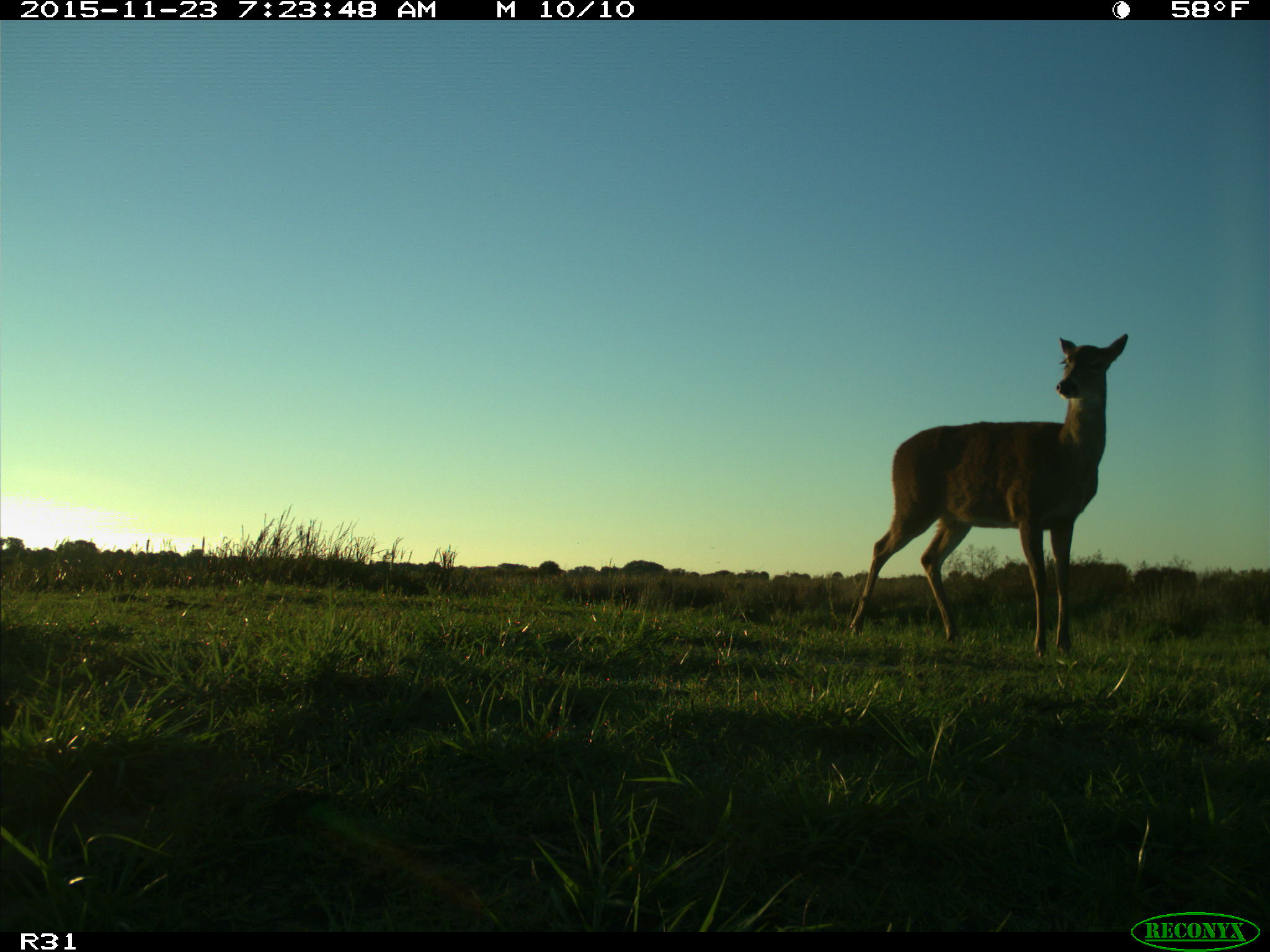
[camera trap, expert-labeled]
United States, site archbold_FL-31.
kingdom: Animalia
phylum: Chordata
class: Mammalia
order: Artiodactyla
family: Cervidae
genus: Odocoileus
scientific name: Odocoileus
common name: deer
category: unidentified deer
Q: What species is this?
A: Unidentified deer (deer) (Odocoileus).